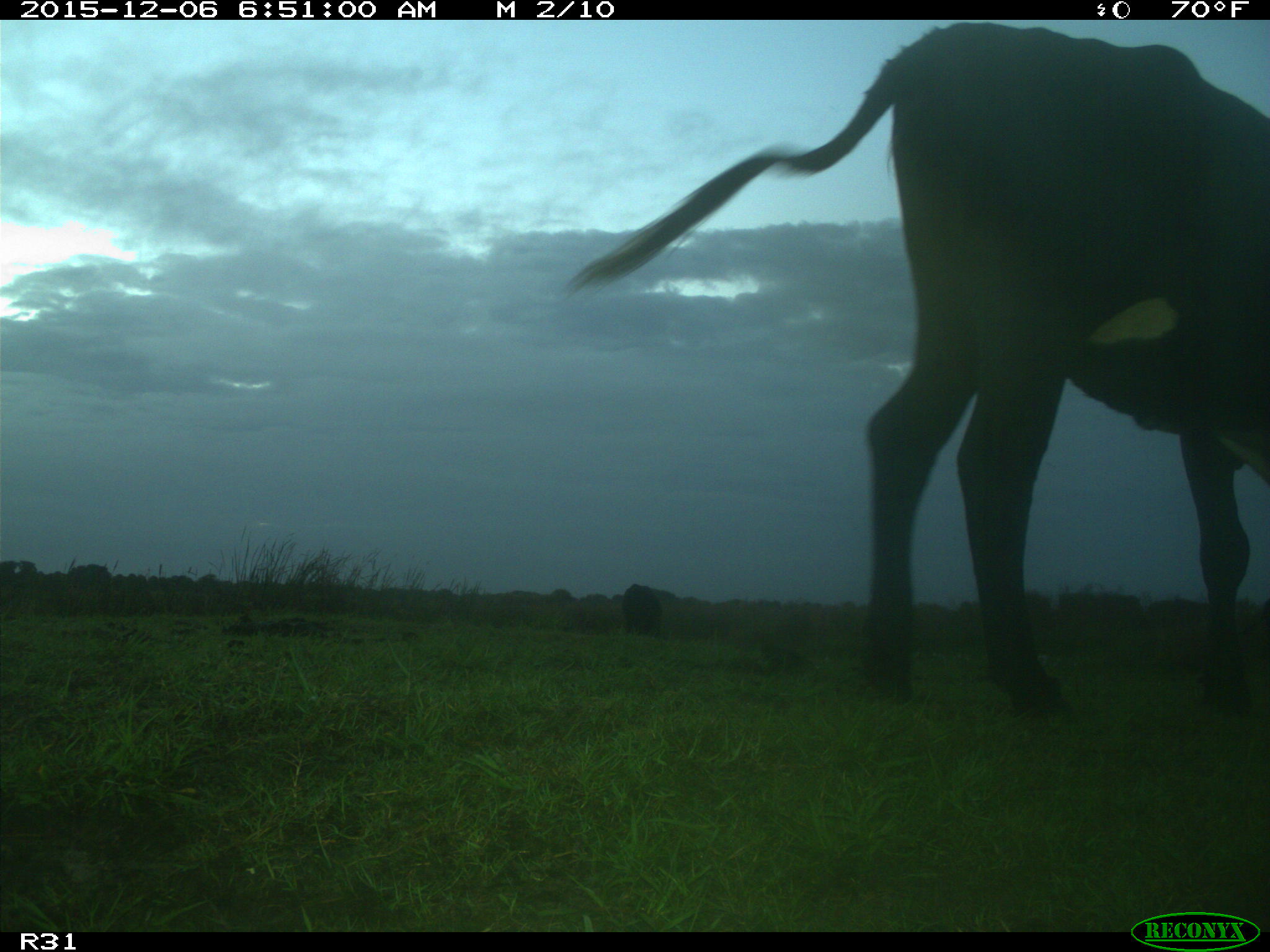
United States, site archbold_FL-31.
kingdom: Animalia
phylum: Chordata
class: Mammalia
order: Artiodactyla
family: Bovidae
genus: Bos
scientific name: Bos taurus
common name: domestic cow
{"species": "Bos taurus (domestic cow)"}